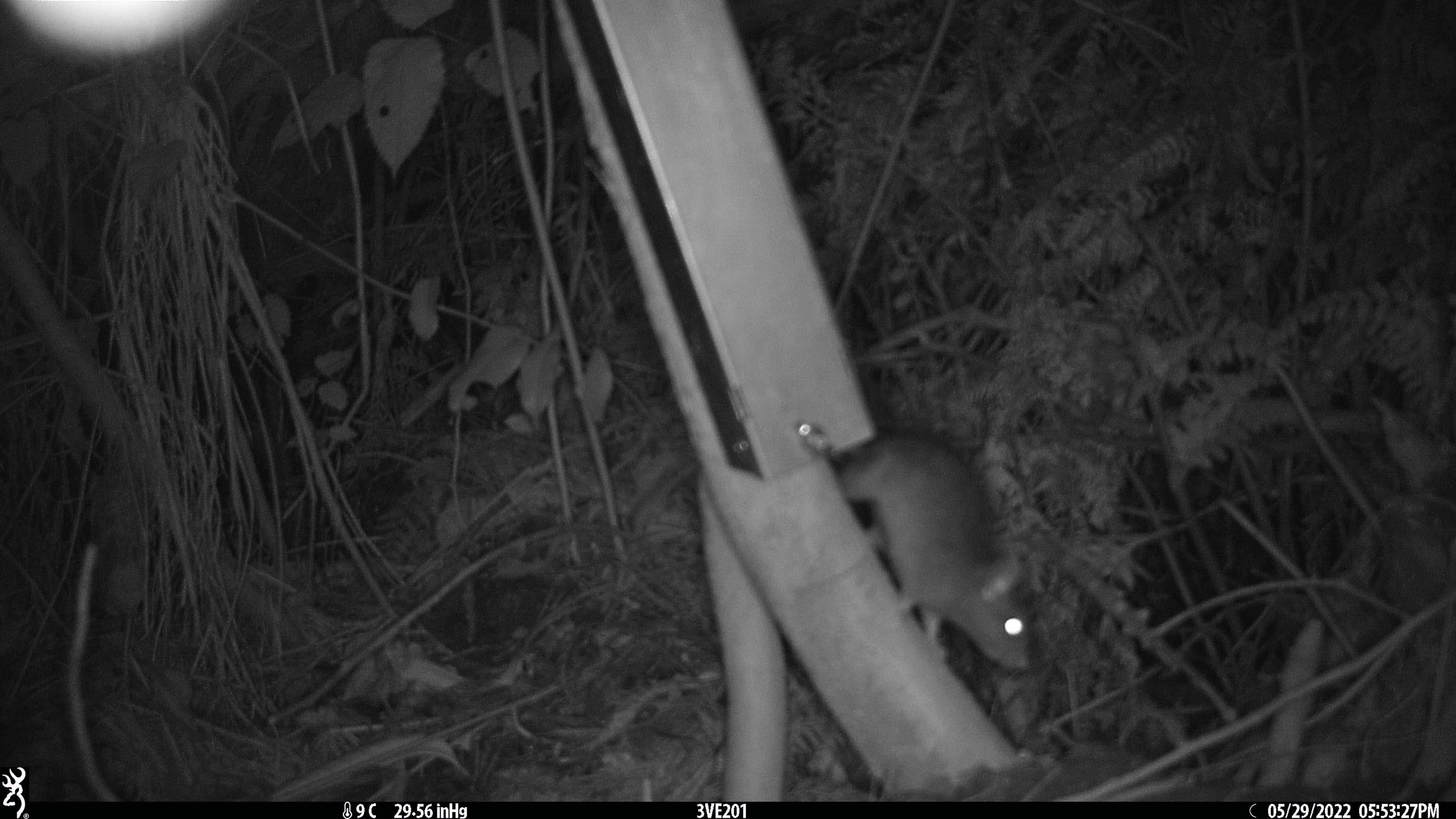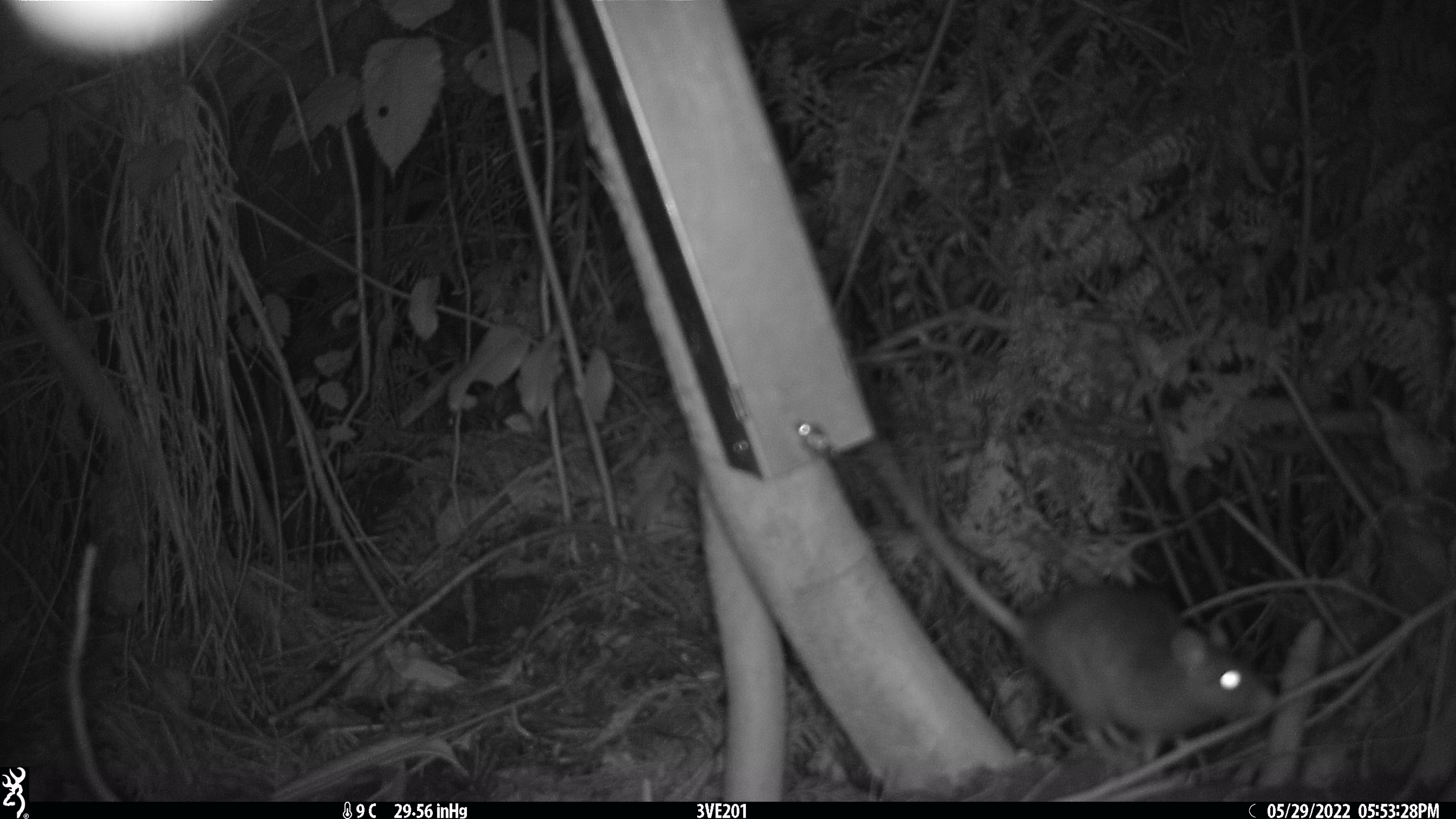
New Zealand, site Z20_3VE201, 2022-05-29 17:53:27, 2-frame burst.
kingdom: Animalia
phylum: Chordata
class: Mammalia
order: Rodentia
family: Muridae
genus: Rattus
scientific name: Rattus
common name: rat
Rat (Rattus).